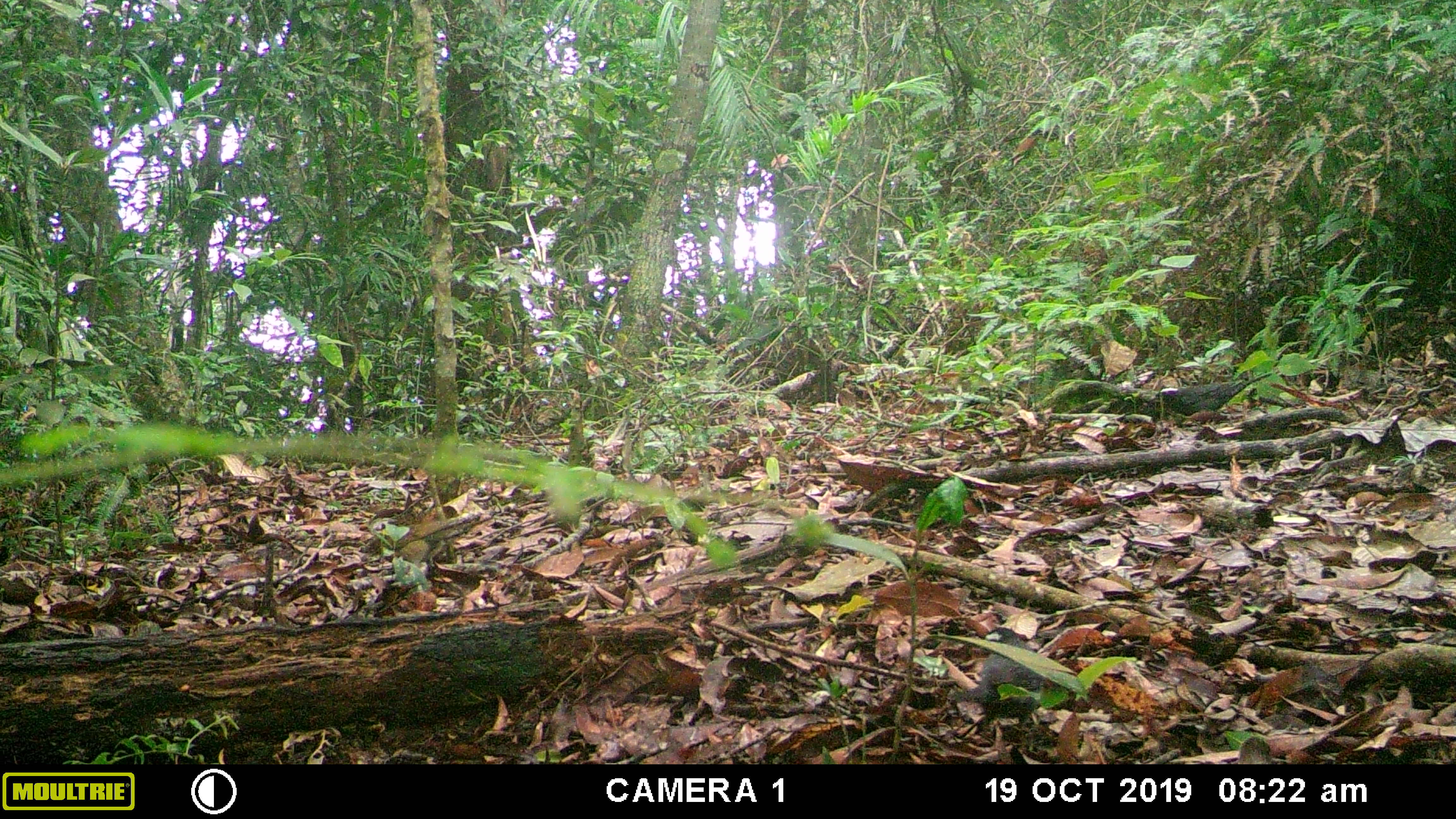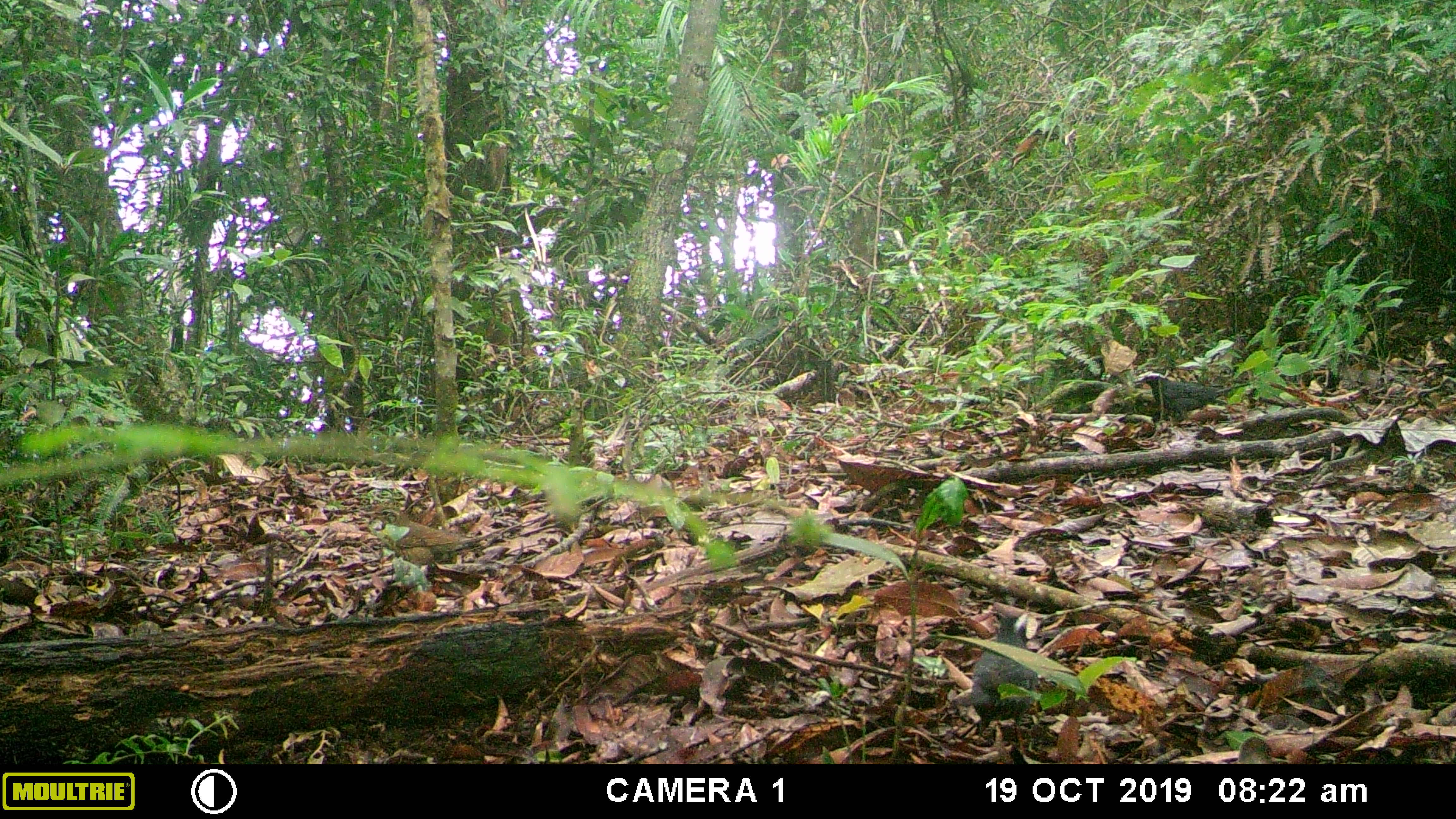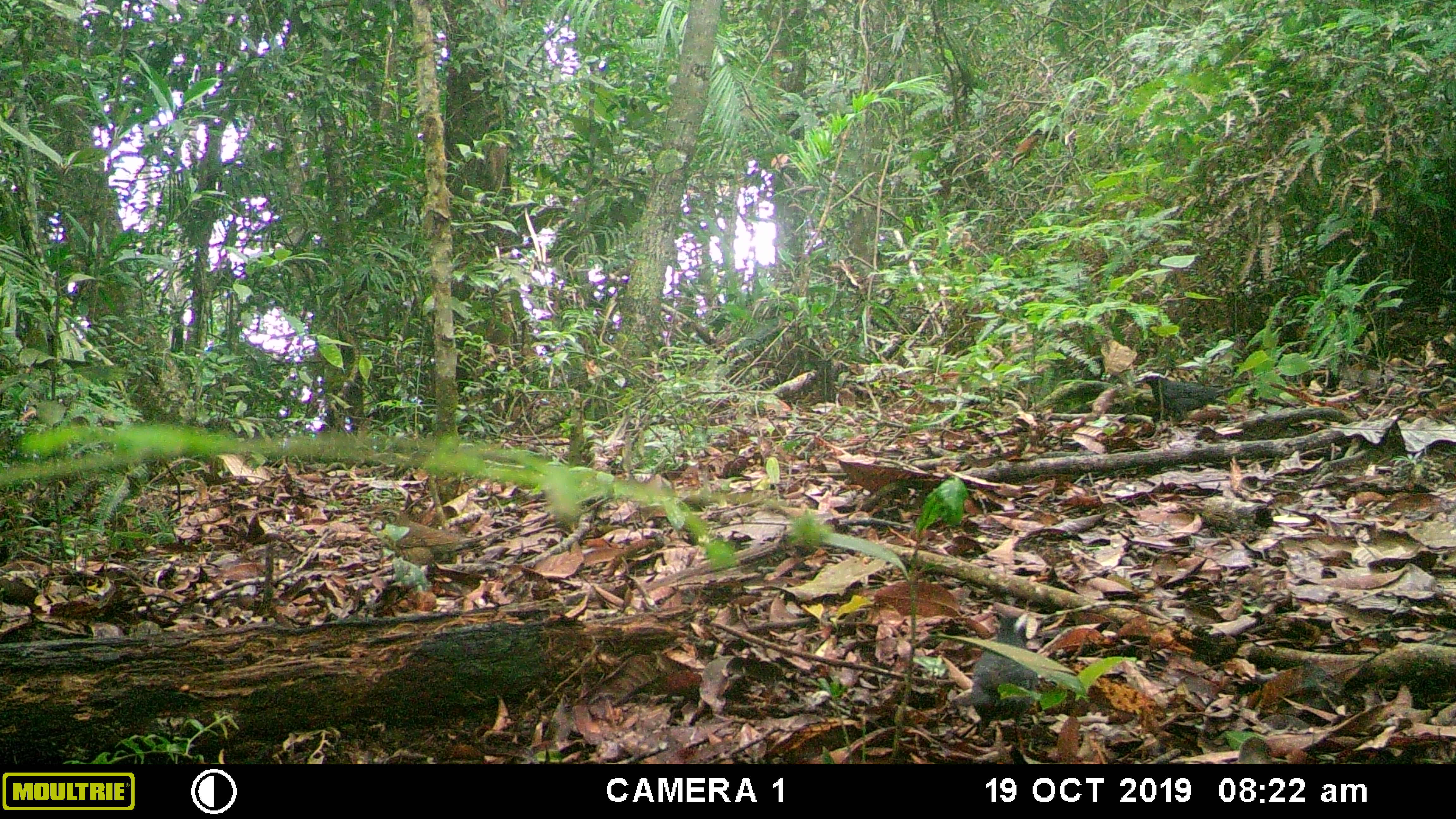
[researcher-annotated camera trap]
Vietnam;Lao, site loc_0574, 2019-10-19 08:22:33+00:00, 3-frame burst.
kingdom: Animalia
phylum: Chordata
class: Aves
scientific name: Aves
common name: bird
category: unidentified bird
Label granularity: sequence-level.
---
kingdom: Animalia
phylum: Chordata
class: Aves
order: Galliformes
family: Phasianidae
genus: Polyplectron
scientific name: Polyplectron bicalcaratum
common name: gray peacock-pheasant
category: grey peacock pheasant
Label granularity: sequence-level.